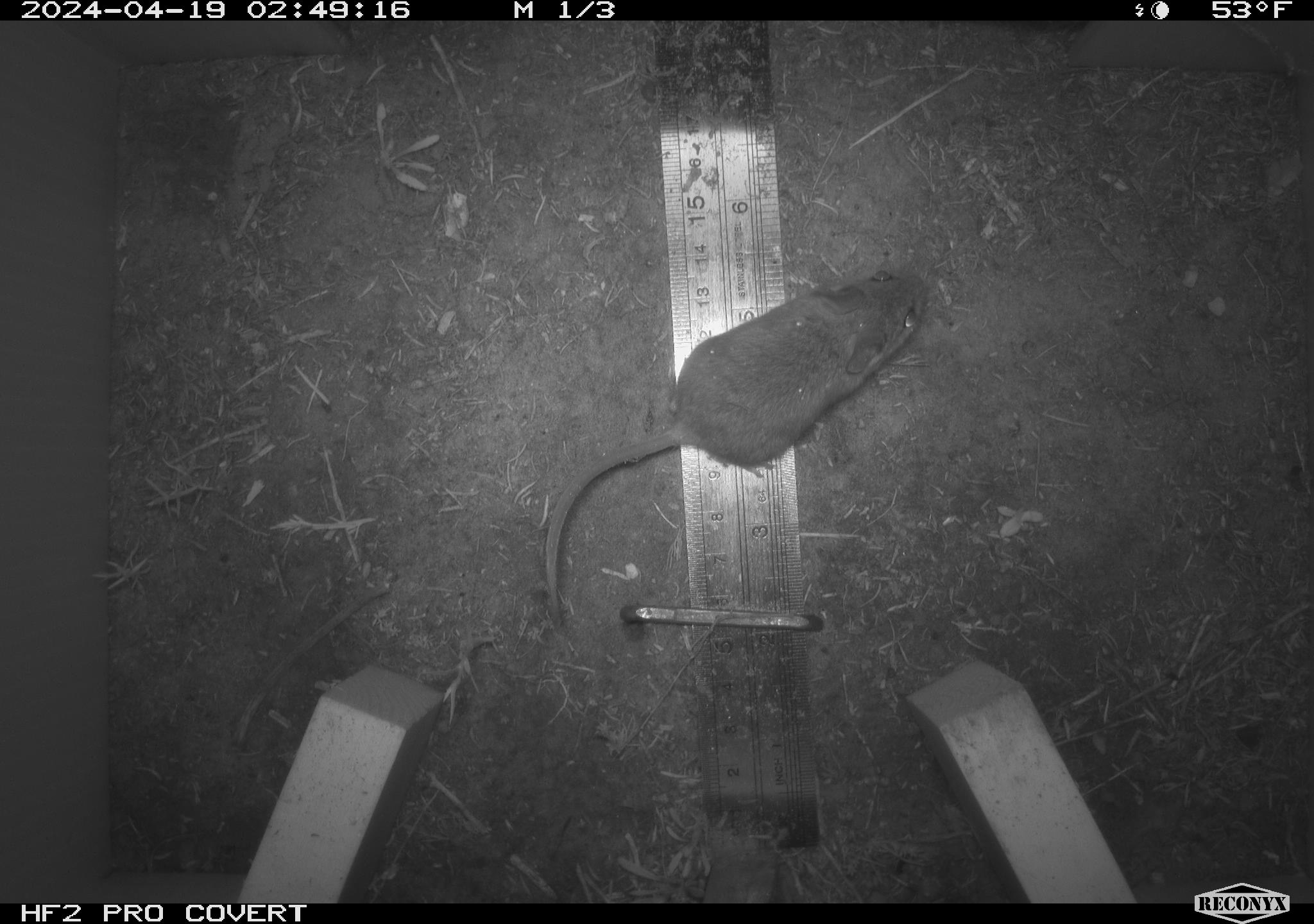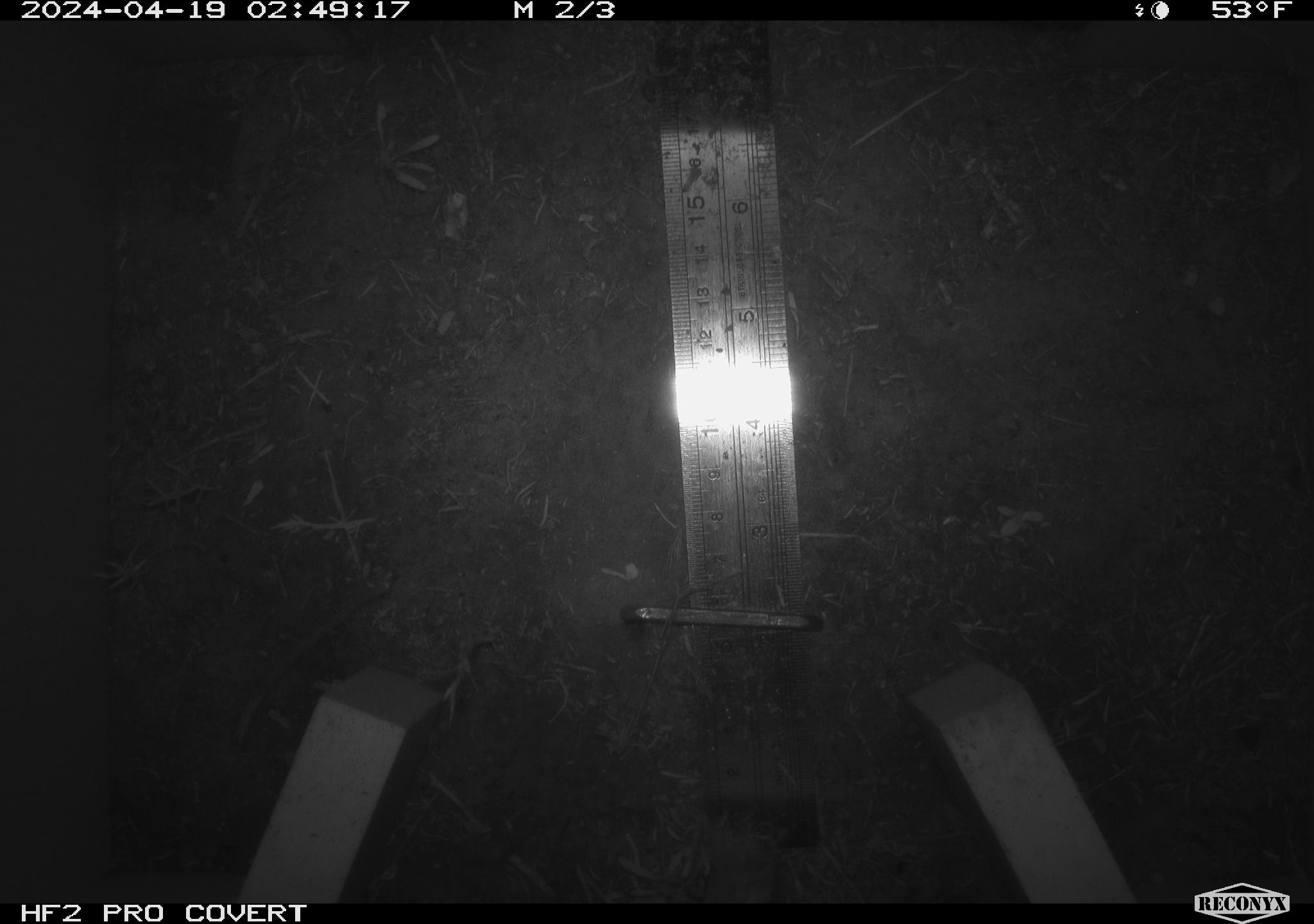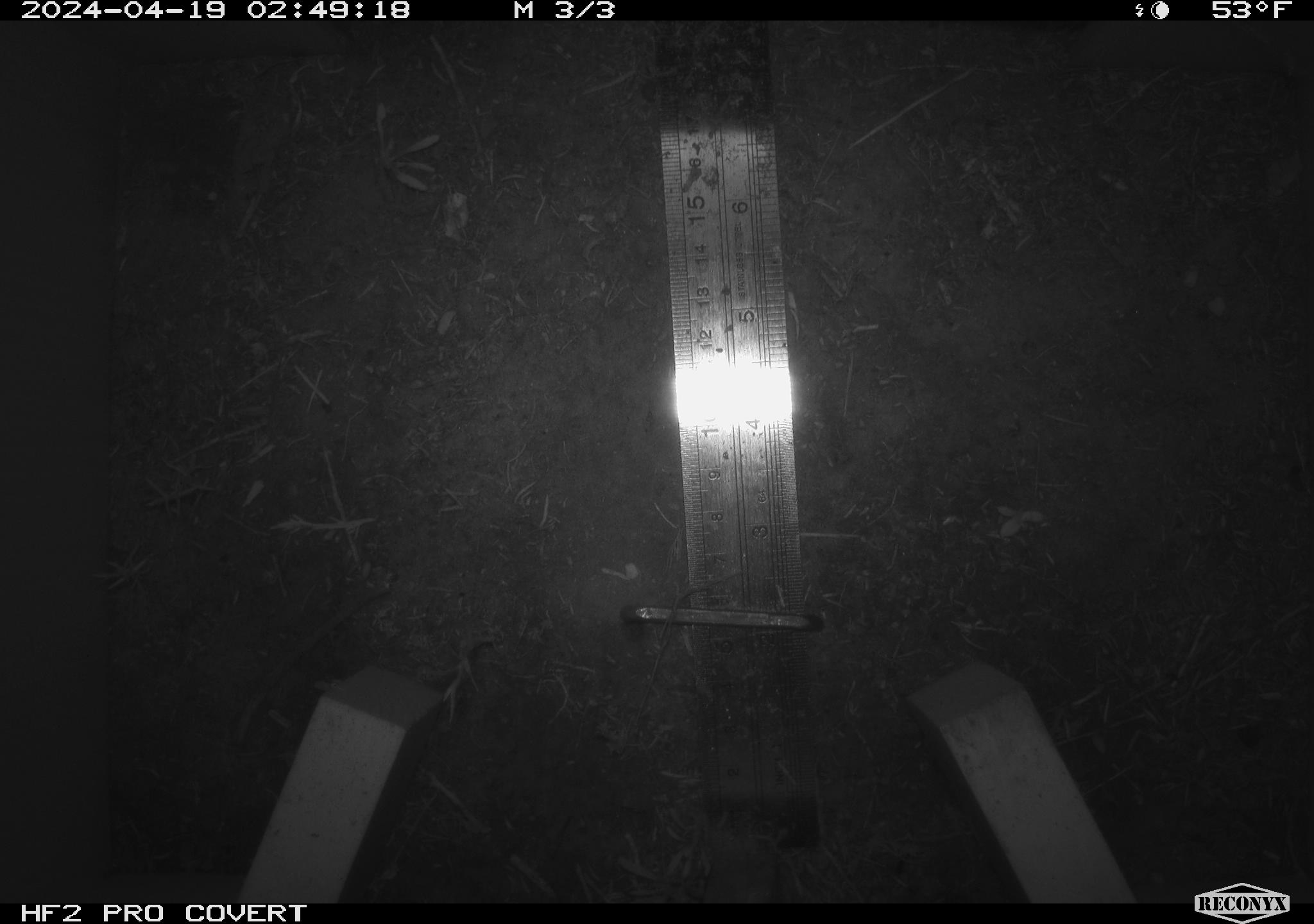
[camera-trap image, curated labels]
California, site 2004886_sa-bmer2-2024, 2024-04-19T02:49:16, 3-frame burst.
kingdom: Animalia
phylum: Chordata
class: Mammalia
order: Rodentia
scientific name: Rodentia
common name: mouse species